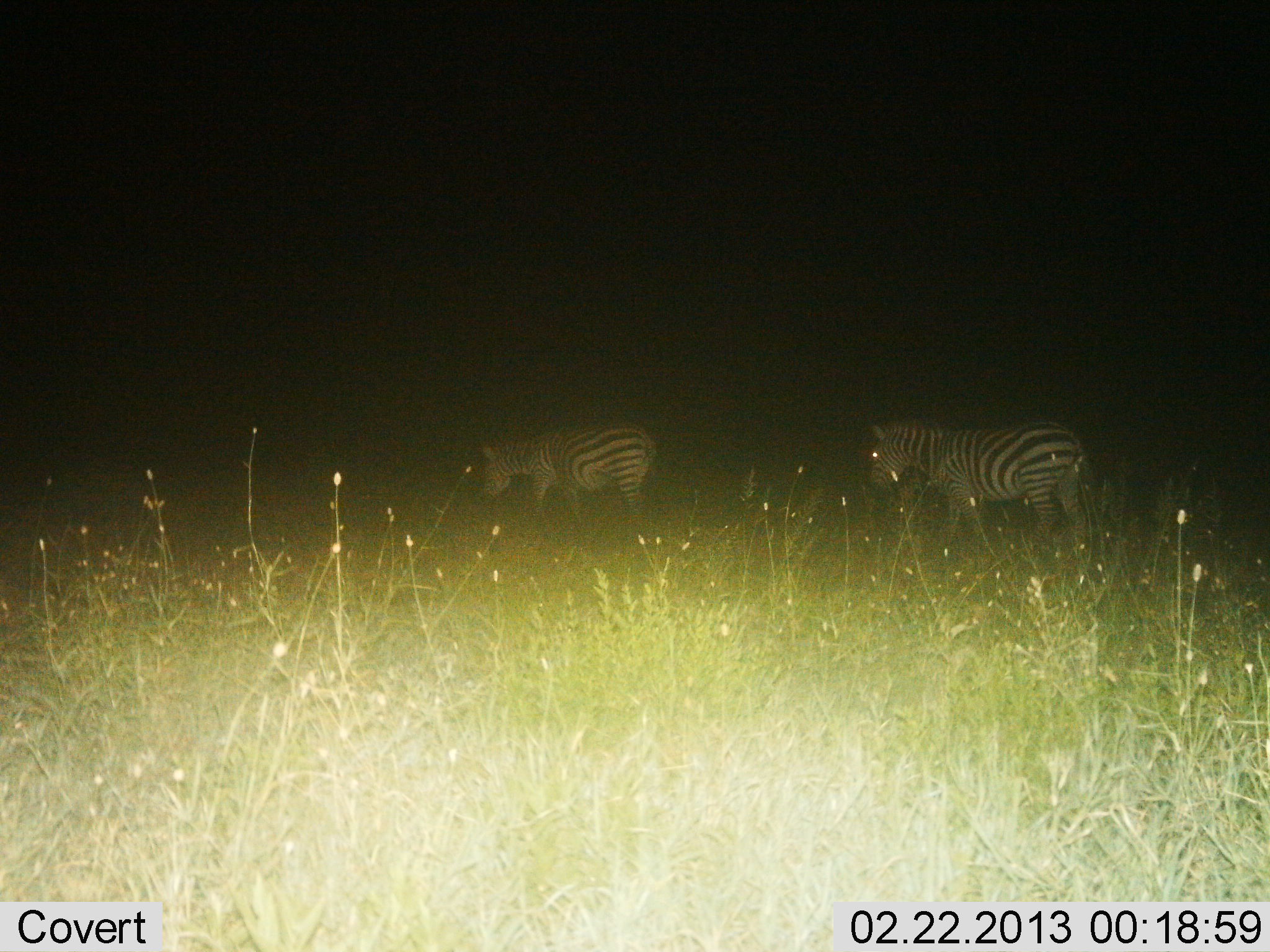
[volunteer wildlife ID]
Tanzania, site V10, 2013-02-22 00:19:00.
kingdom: Animalia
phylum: Chordata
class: Mammalia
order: Perissodactyla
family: Equidae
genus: Equus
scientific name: Equus quagga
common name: plains zebra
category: zebra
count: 2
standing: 37%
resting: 2%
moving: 61%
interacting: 0%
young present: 0%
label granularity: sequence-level